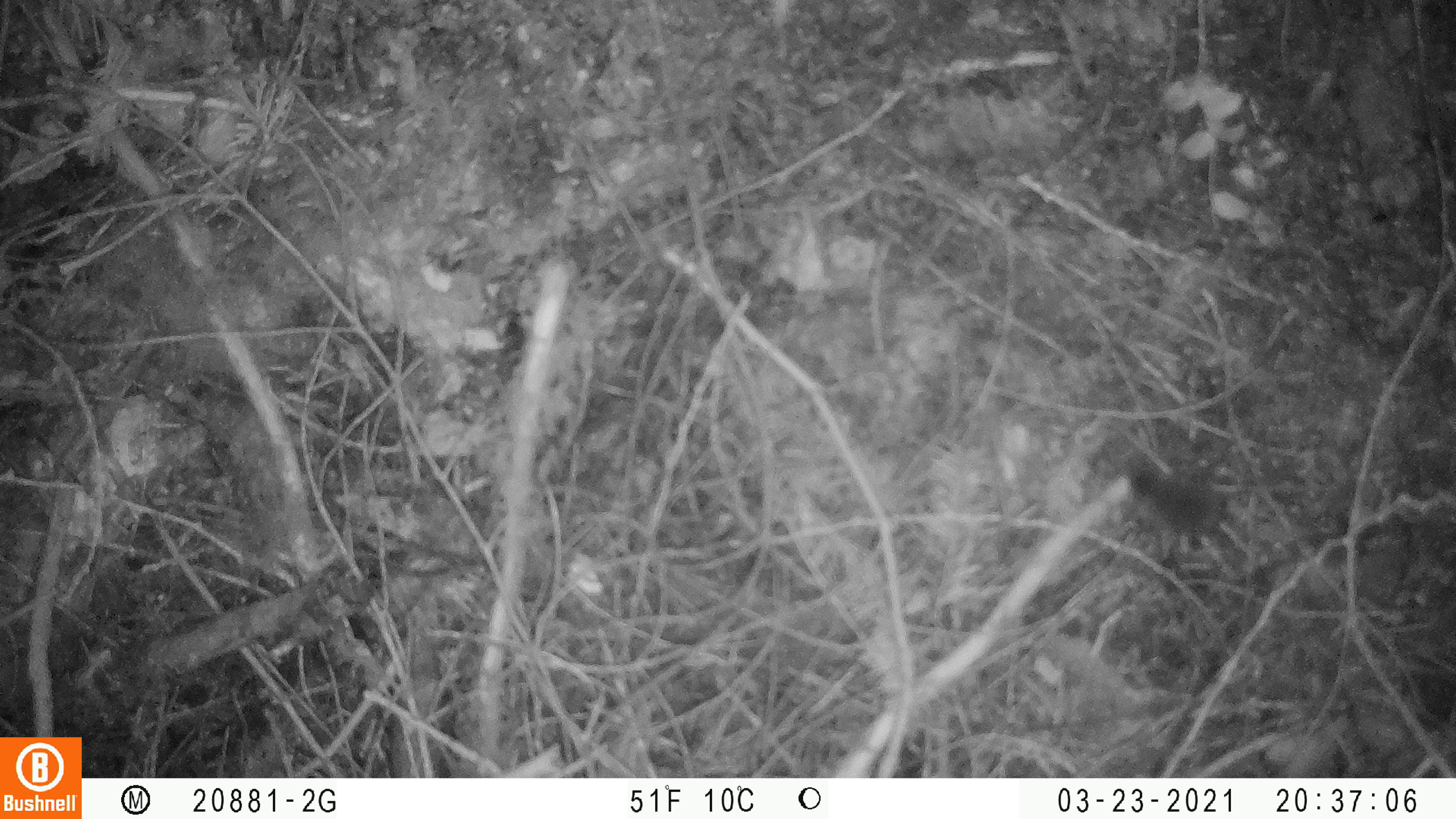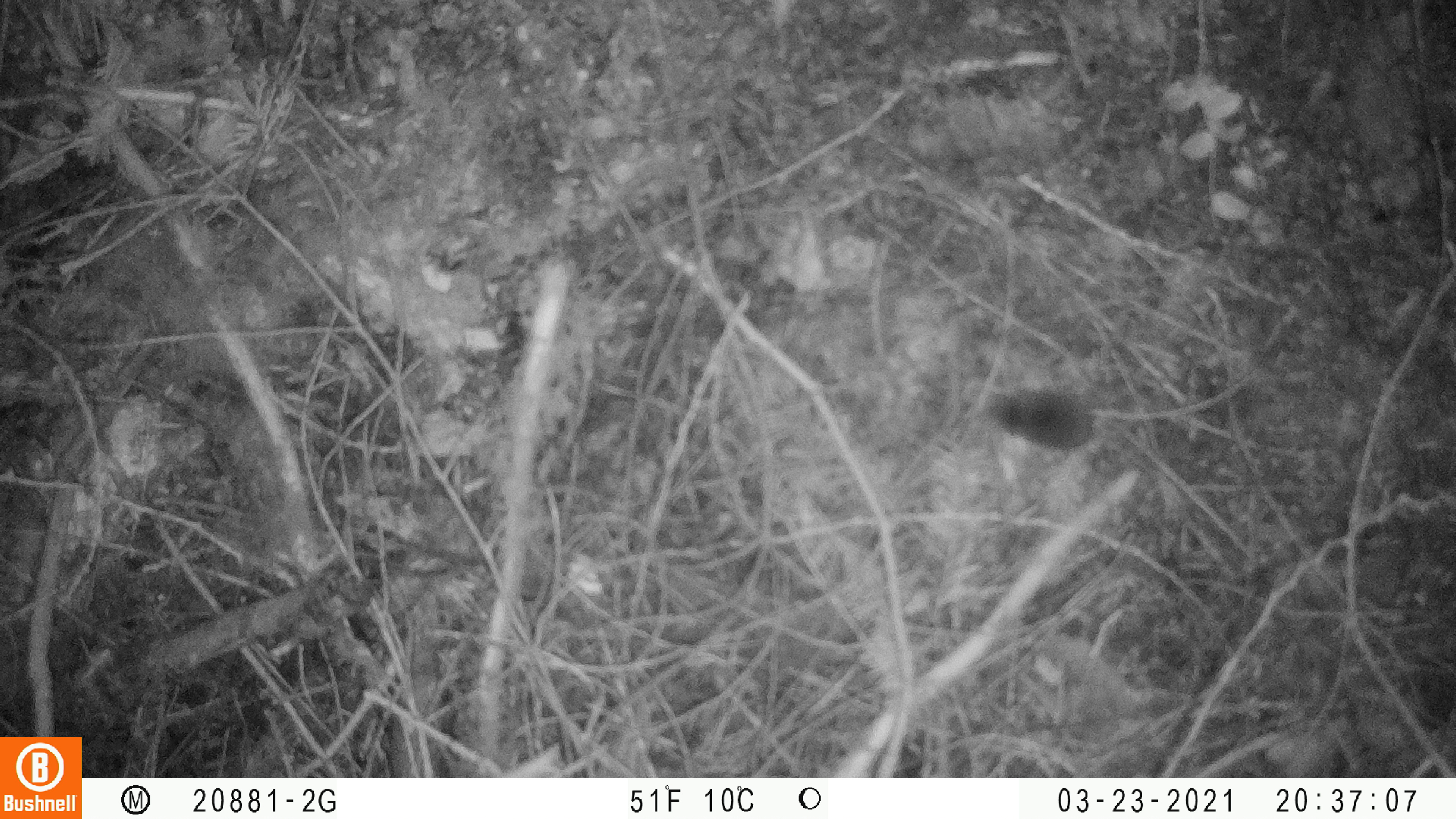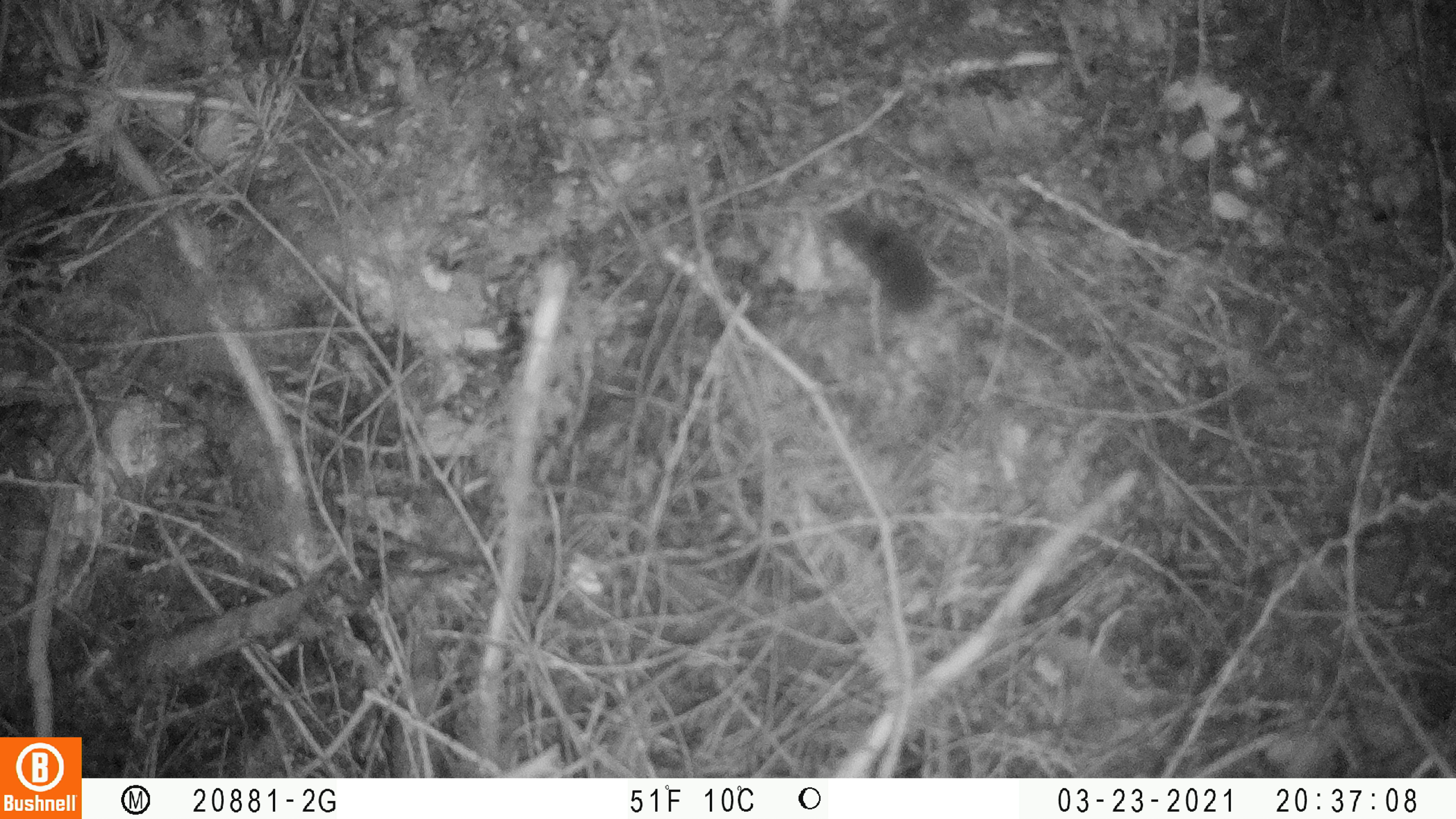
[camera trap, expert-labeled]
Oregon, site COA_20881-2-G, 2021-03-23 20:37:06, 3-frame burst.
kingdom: Animalia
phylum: Chordata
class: Mammalia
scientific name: Mammalia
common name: small mammal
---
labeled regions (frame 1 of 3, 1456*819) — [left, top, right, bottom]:
small mammal: [1035, 397, 1316, 609]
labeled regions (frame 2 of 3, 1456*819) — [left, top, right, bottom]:
small mammal: [936, 334, 1219, 518]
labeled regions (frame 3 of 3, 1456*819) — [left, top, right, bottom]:
small mammal: [772, 179, 1034, 394]